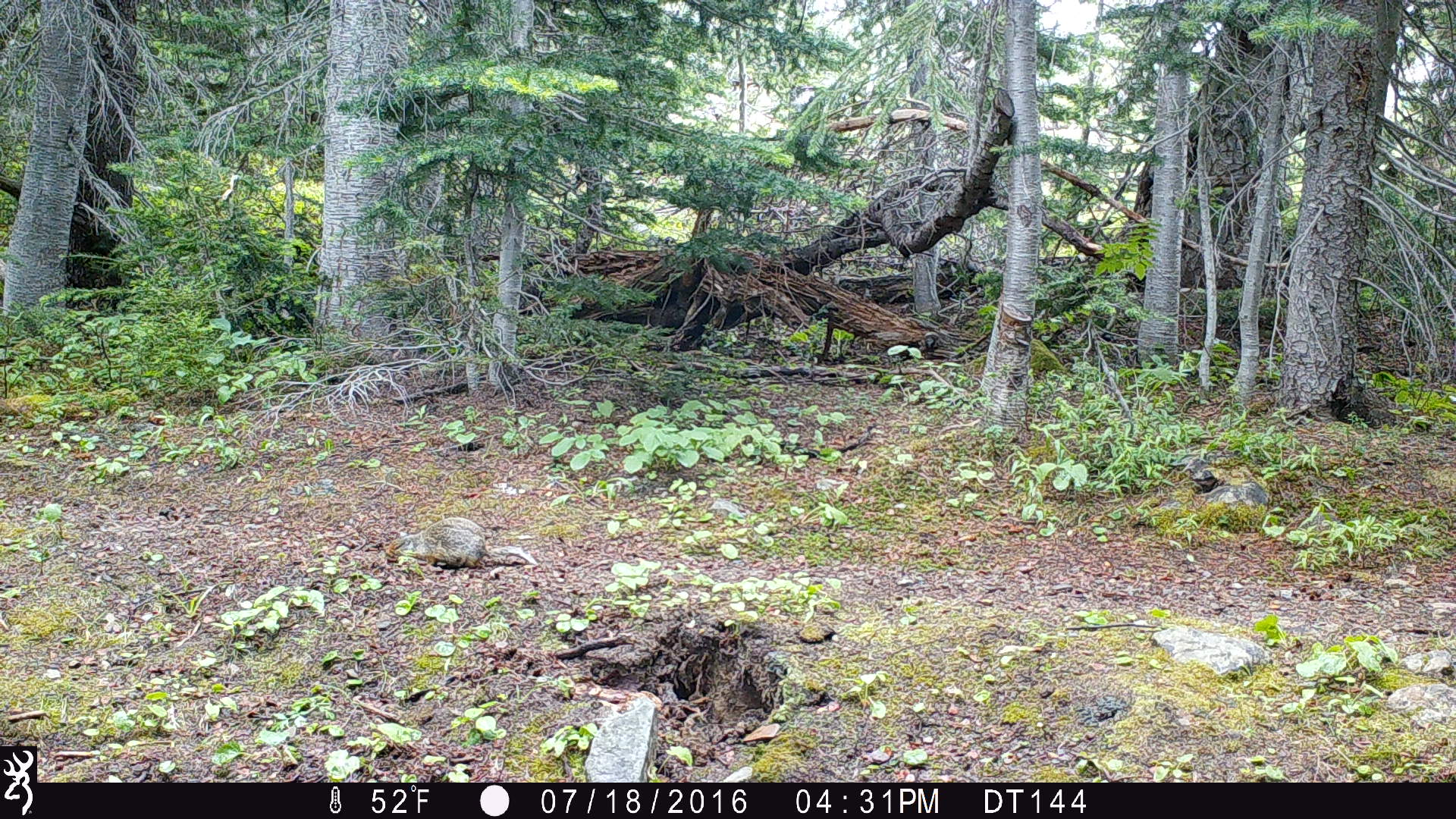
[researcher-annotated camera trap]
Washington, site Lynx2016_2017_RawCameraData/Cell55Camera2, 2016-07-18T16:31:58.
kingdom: Animalia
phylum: Chordata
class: Mammalia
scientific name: Mammalia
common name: small mammal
Small mammal (Mammalia). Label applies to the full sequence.